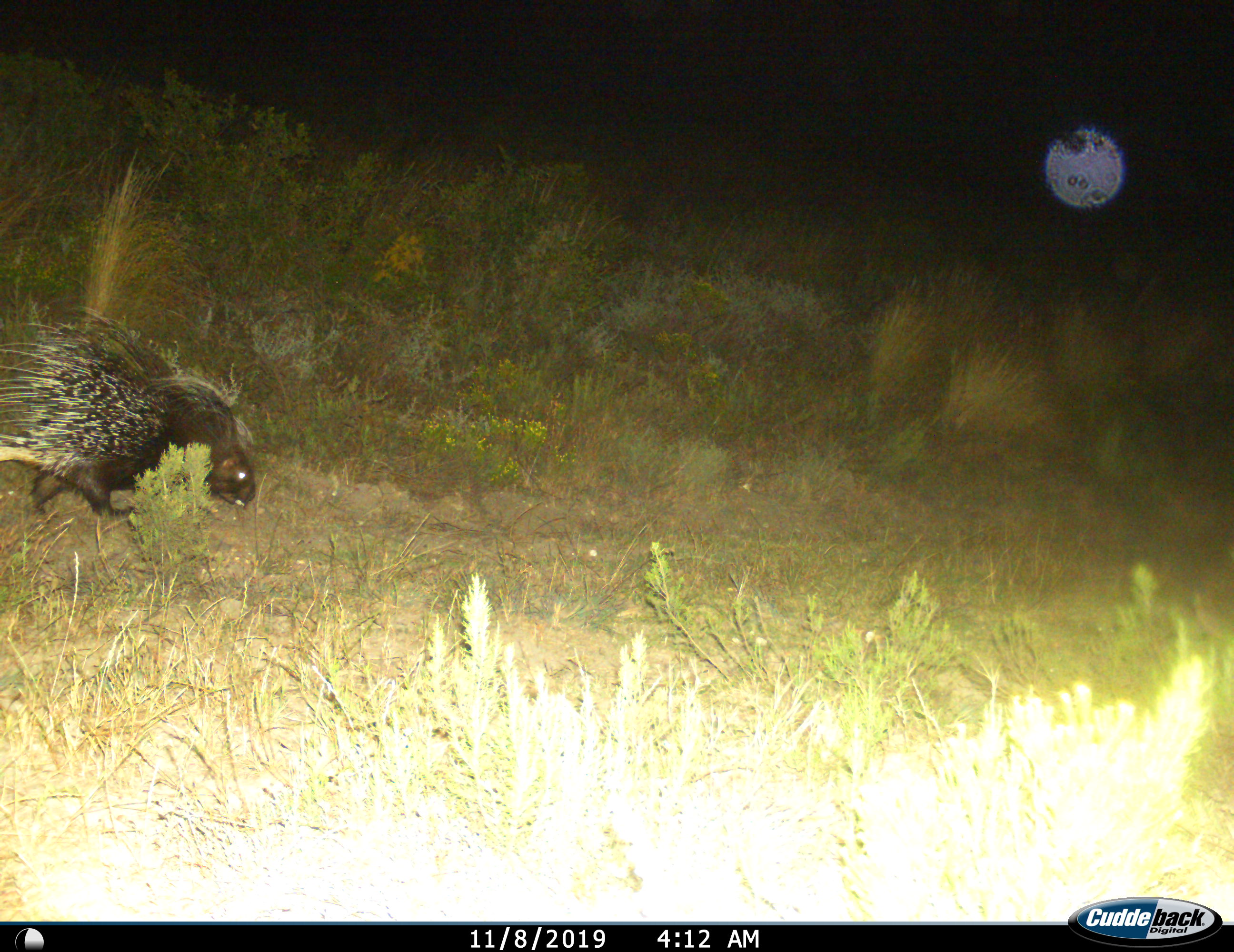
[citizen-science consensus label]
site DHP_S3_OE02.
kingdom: Animalia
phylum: Chordata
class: Mammalia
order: Rodentia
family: Hystricidae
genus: Hystrix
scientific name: Hystrix cristata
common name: crested porcupine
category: porcupine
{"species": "porcupine (crested porcupine) (Hystrix cristata)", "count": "1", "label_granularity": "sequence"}